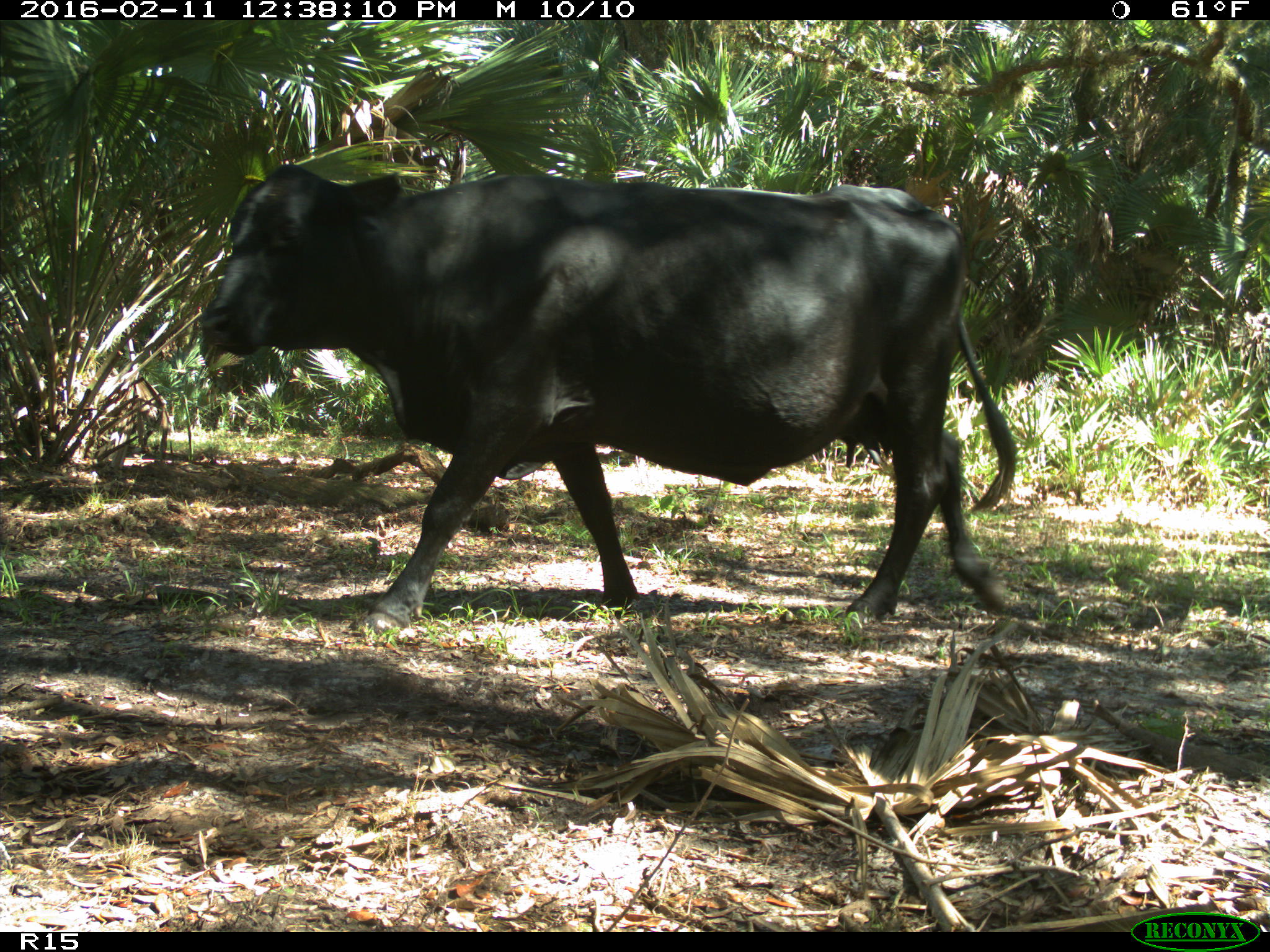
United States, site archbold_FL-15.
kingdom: Animalia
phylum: Chordata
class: Mammalia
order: Artiodactyla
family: Bovidae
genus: Bos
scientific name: Bos taurus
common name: domestic cow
Bos taurus (domestic cow).